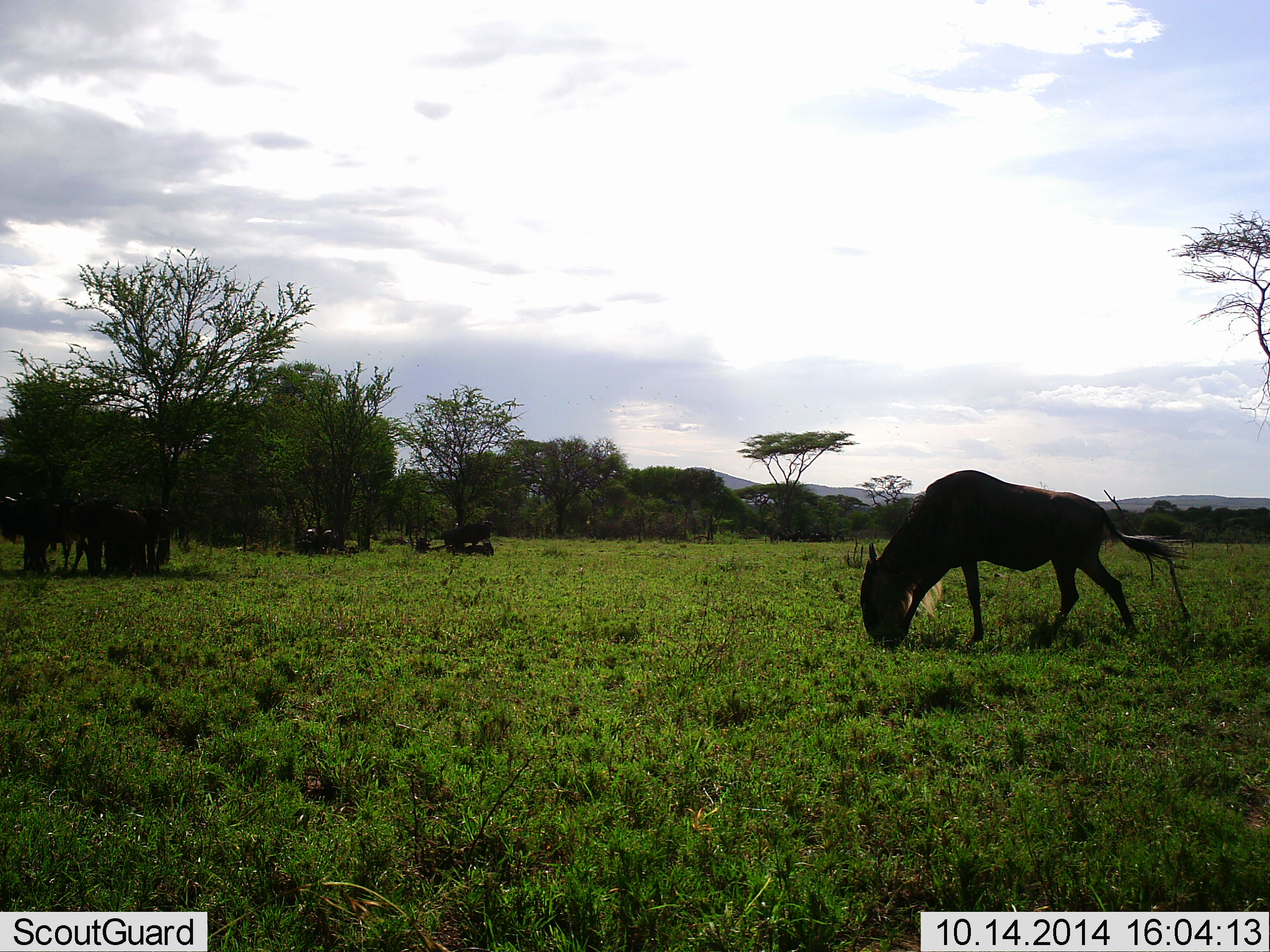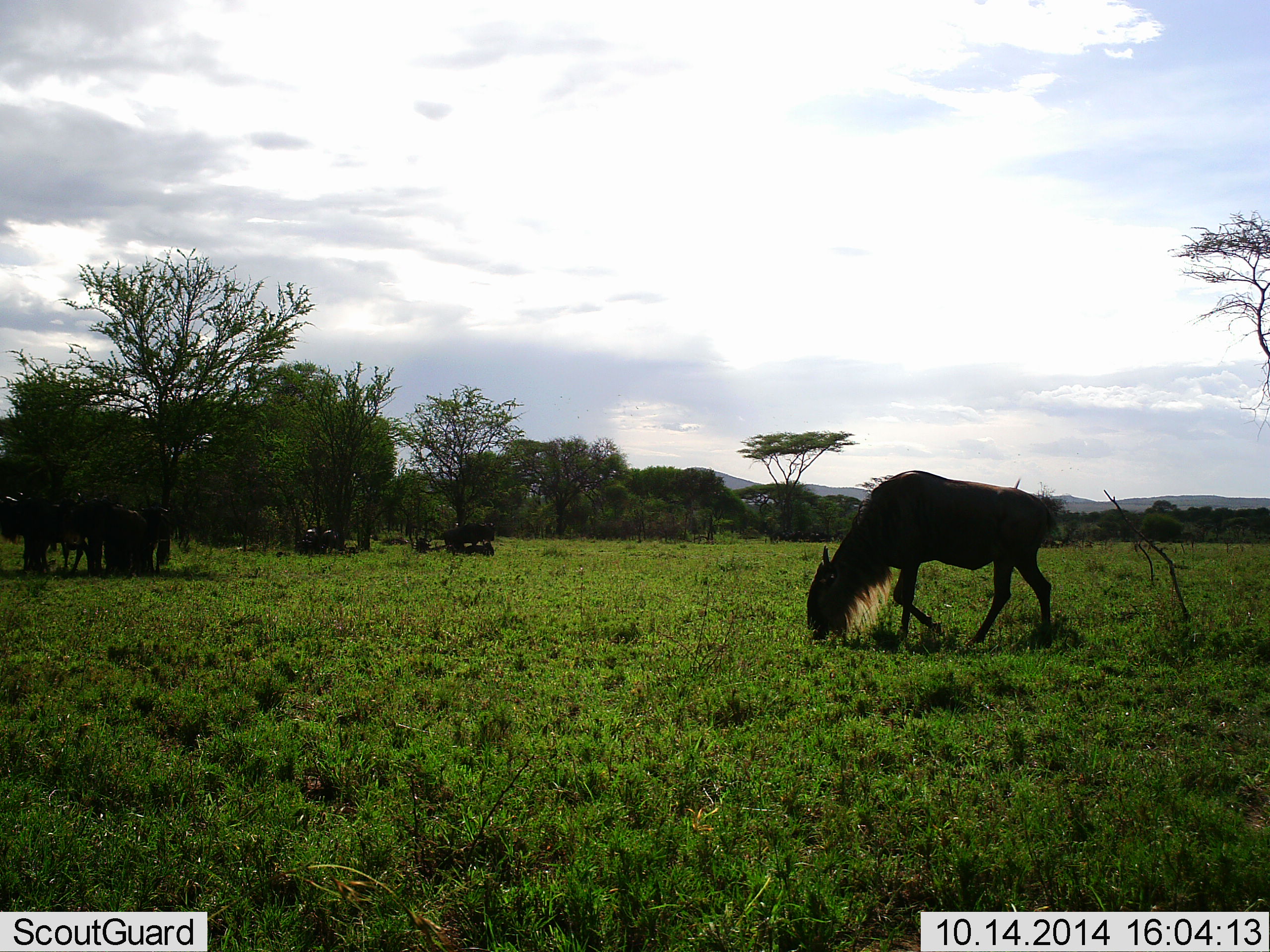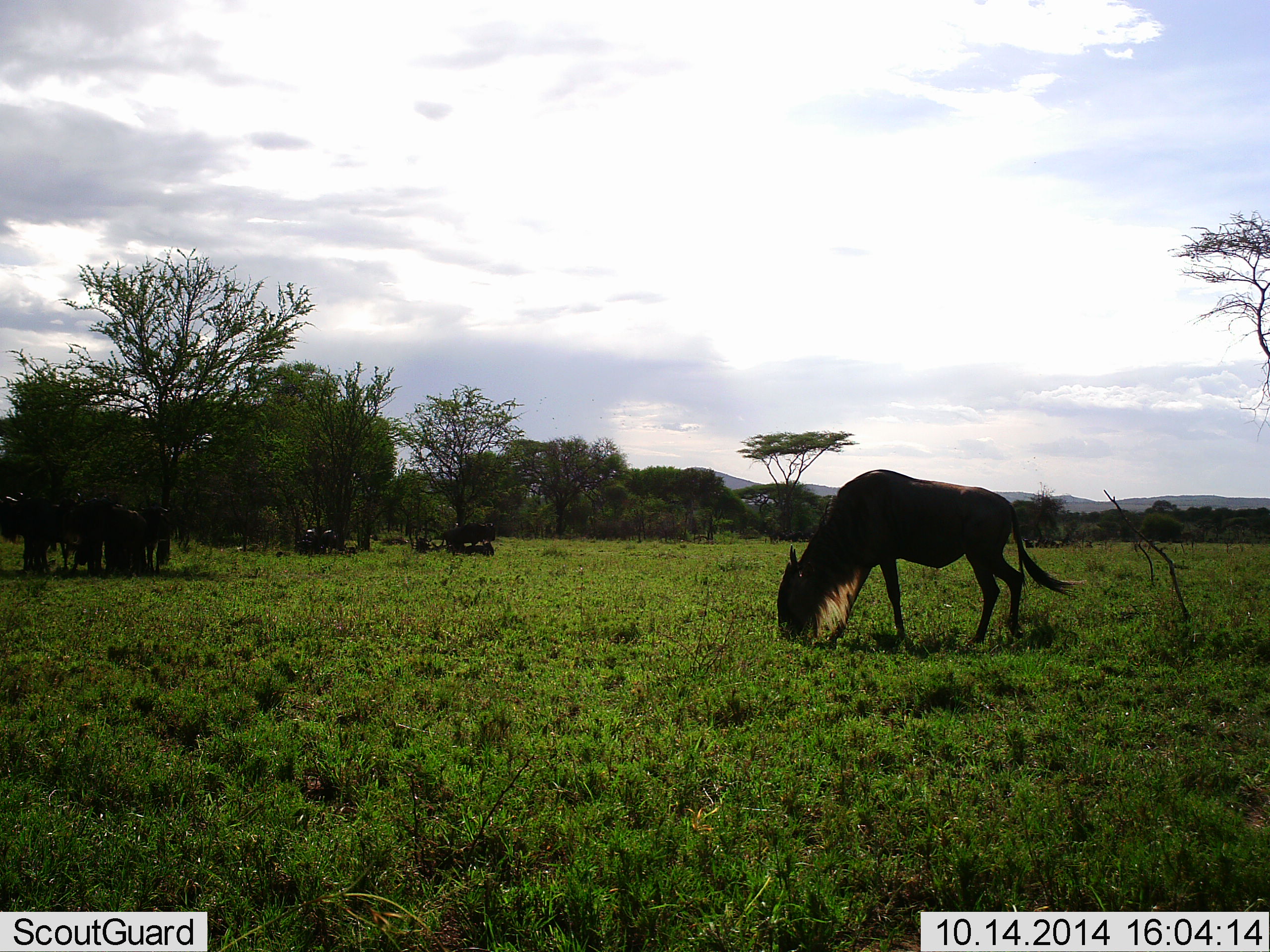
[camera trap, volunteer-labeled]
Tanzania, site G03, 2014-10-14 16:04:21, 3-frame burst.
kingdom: Animalia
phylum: Chordata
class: Mammalia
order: Artiodactyla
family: Bovidae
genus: Connochaetes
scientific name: Connochaetes taurinus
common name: blue wildebeest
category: wildebeest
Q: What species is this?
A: Wildebeest (blue wildebeest) (Connochaetes taurinus).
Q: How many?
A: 8.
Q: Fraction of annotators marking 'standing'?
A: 70%.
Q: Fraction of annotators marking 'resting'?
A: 40%.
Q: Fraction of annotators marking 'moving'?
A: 40%.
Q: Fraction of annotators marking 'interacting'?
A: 10%.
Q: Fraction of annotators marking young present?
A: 0%.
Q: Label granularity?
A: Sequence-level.